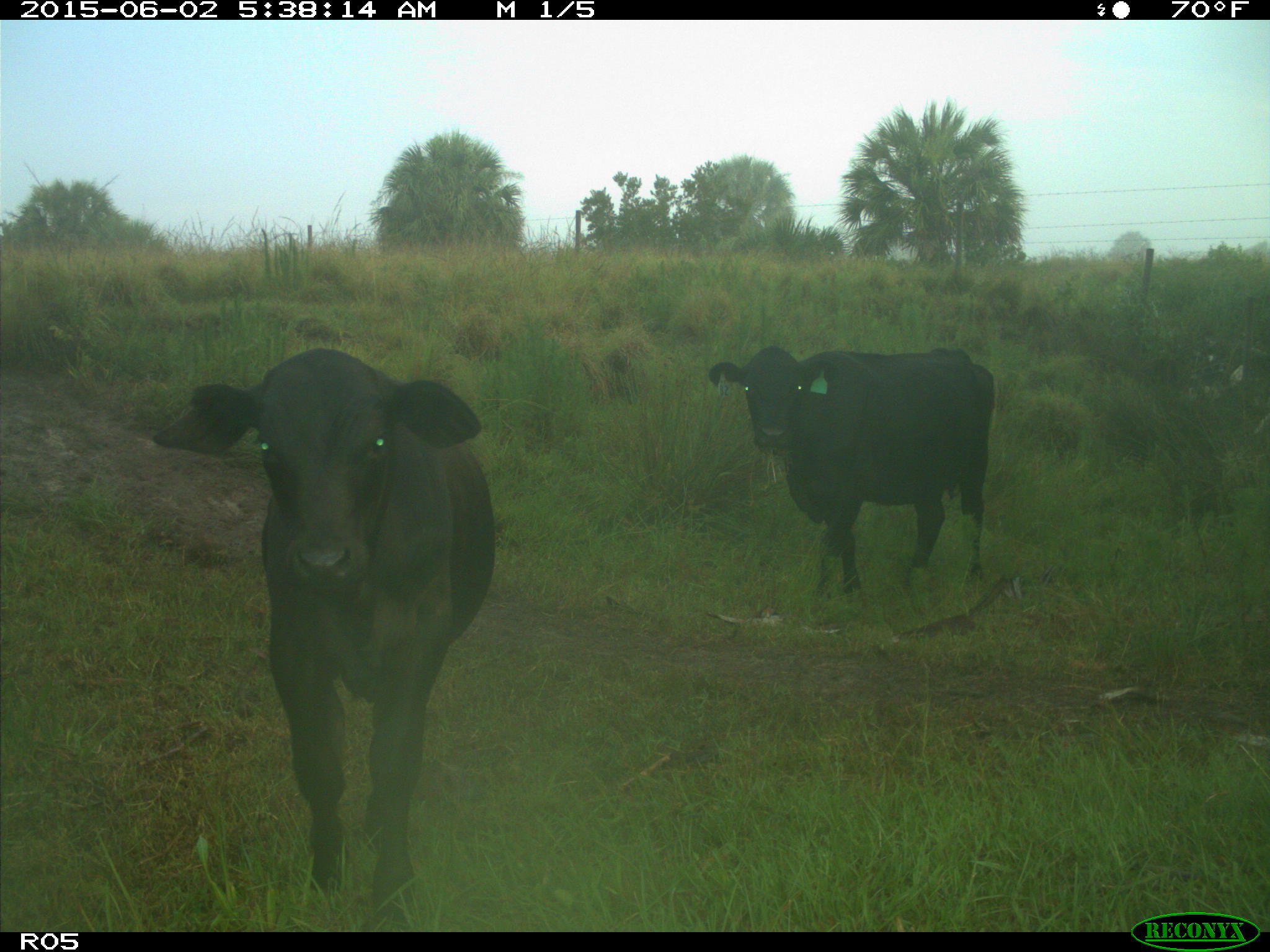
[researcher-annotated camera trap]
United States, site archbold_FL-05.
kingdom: Animalia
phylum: Chordata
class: Mammalia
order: Artiodactyla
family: Bovidae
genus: Bos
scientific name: Bos taurus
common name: domestic cow